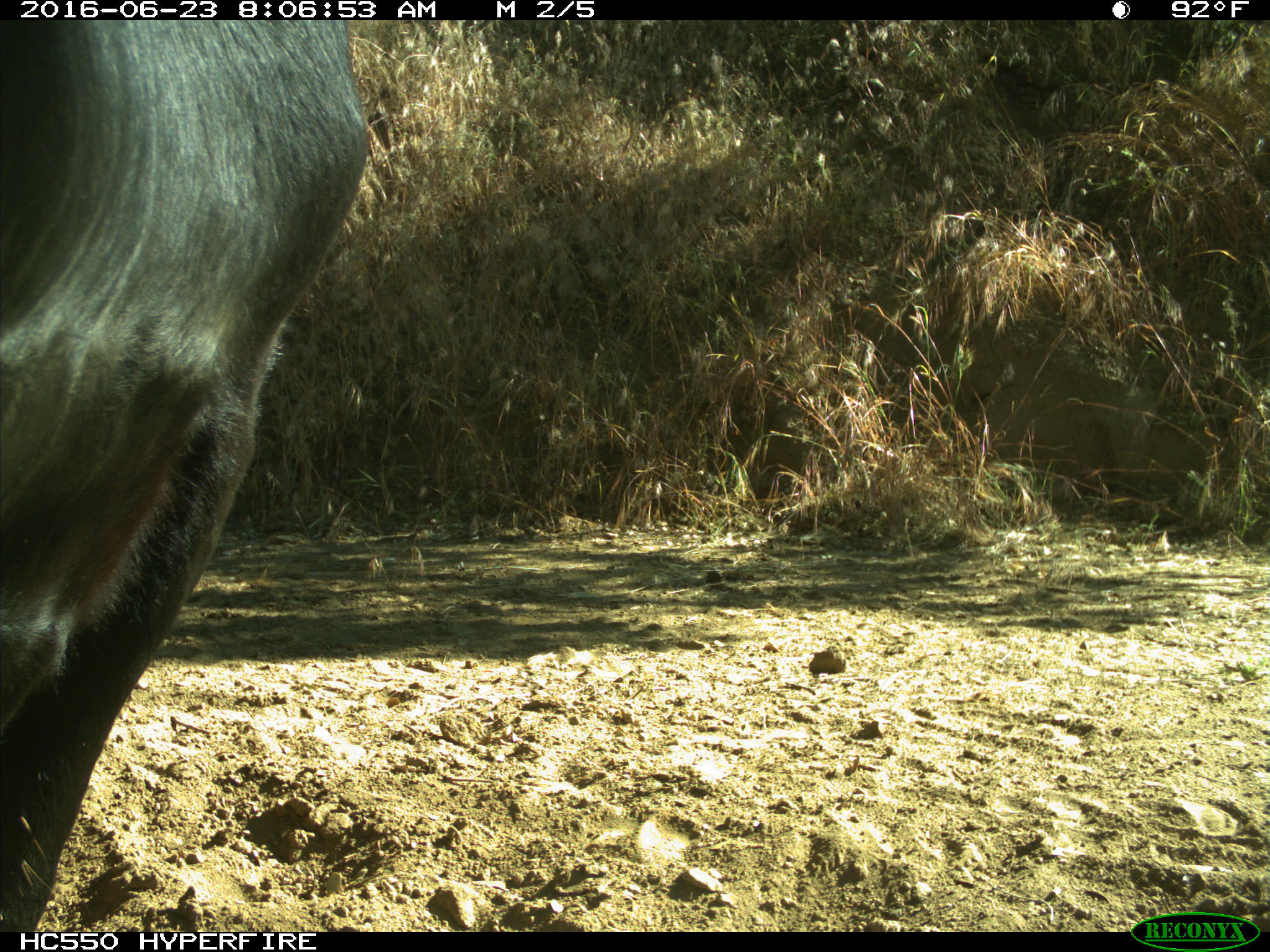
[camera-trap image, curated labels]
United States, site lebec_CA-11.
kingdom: Animalia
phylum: Chordata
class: Mammalia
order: Artiodactyla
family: Bovidae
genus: Bos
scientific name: Bos taurus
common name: domestic cow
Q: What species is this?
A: Bos taurus (domestic cow).